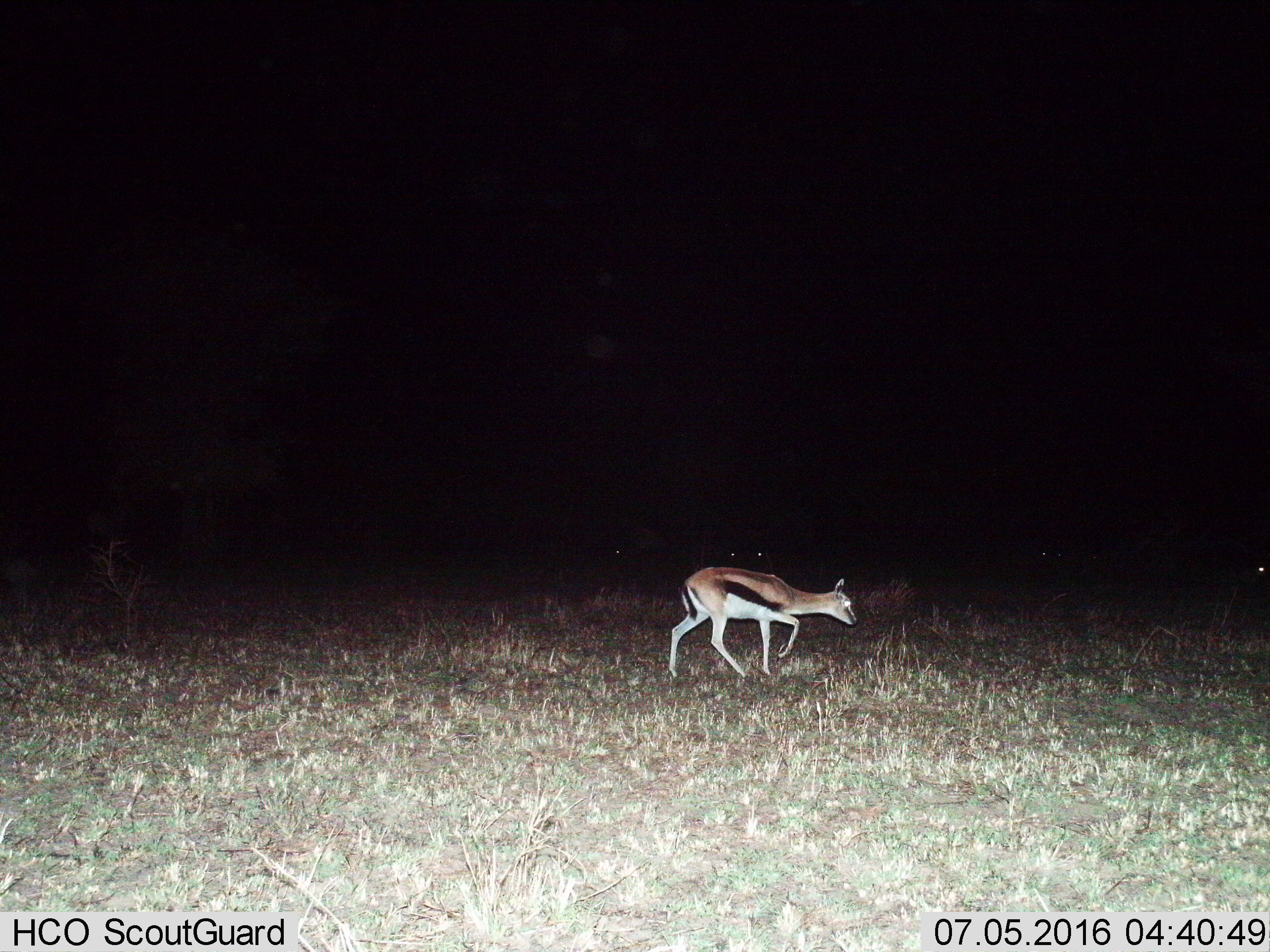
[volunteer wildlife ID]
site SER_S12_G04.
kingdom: Animalia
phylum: Chordata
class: Mammalia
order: Artiodactyla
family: Bovidae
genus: Eudorcas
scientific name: Eudorcas thomsonii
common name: thomson's gazelle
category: gazellethomsons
Gazellethomsons (thomson's gazelle) (Eudorcas thomsonii), count 1. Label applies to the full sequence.